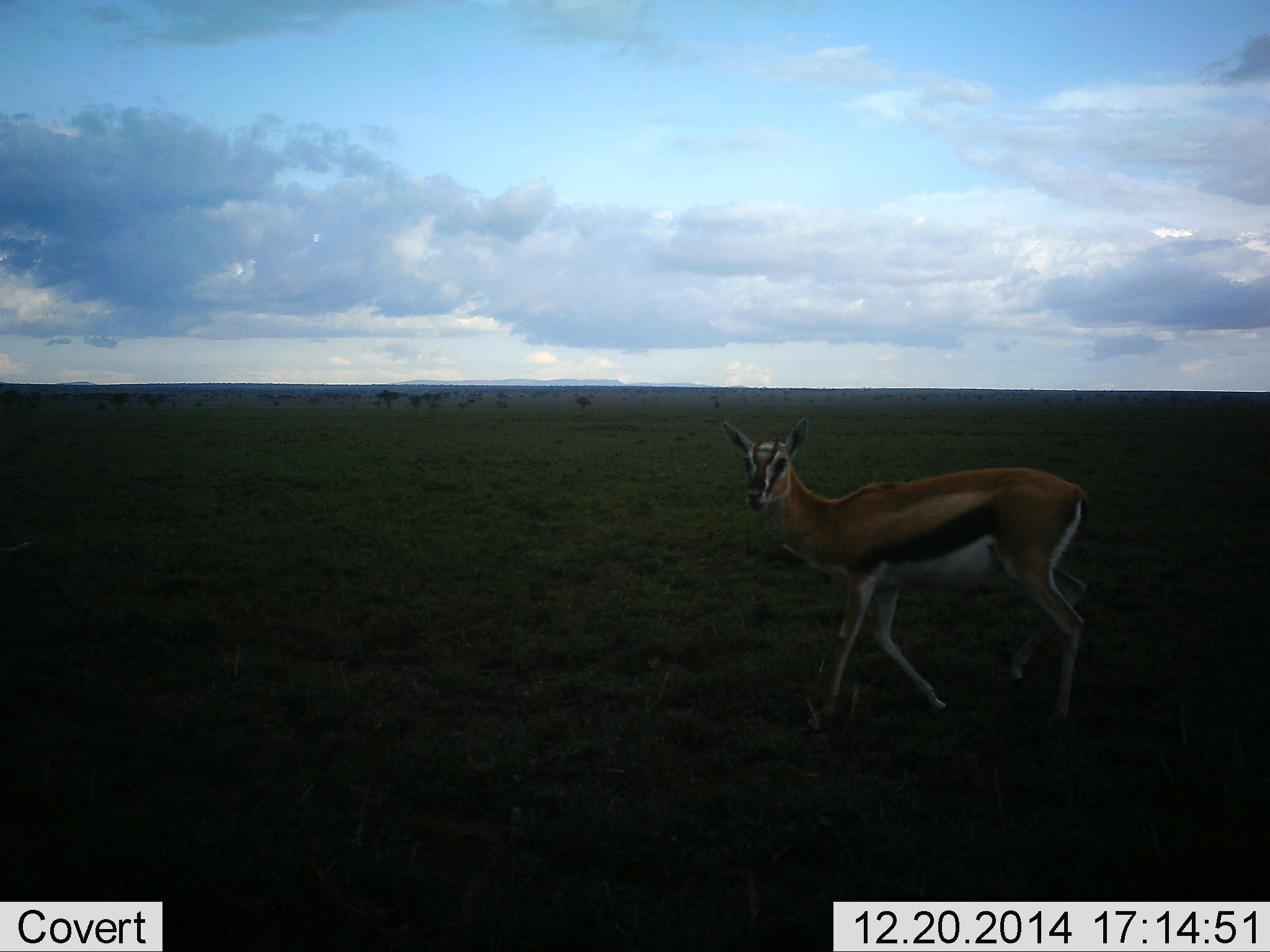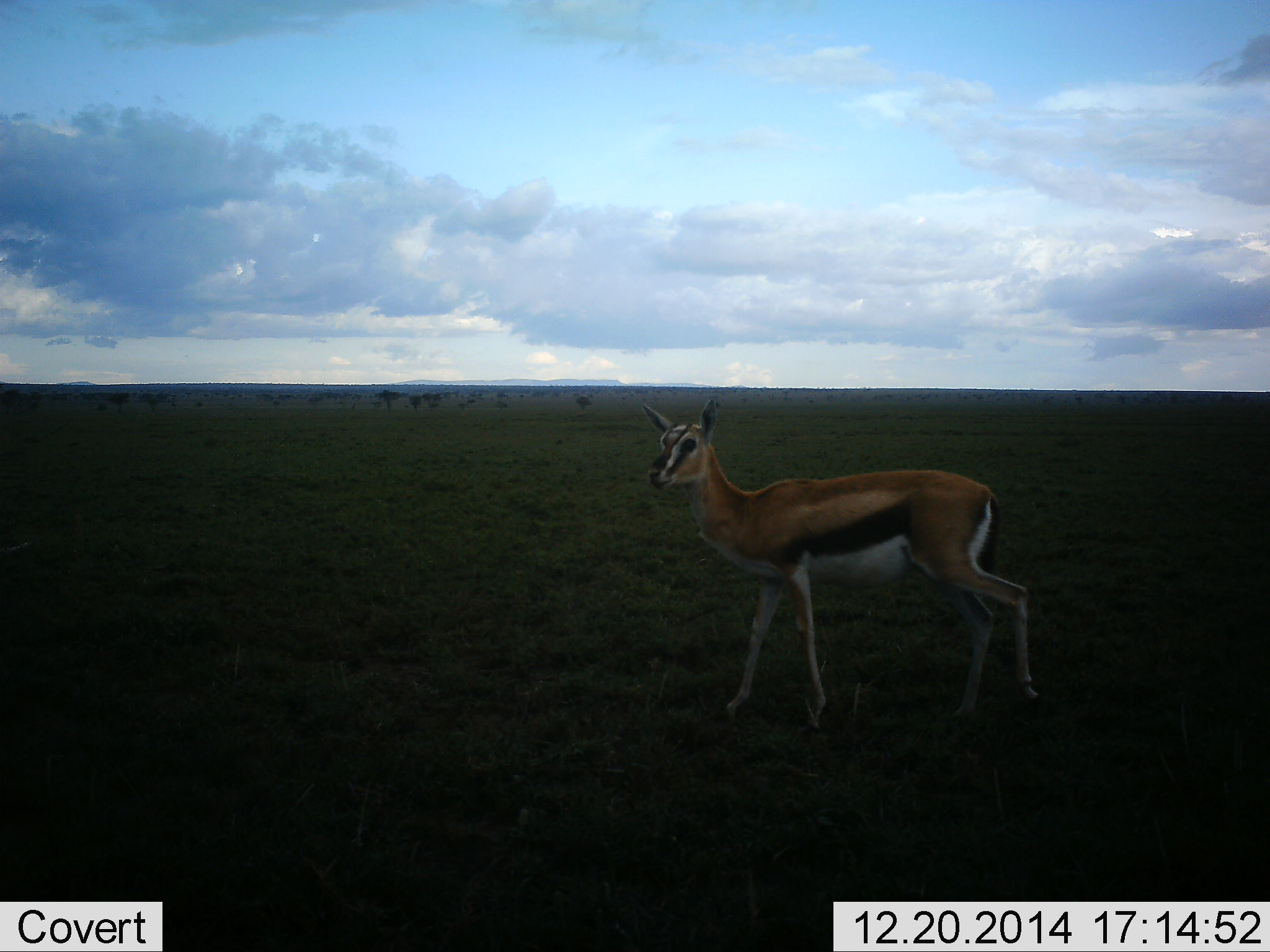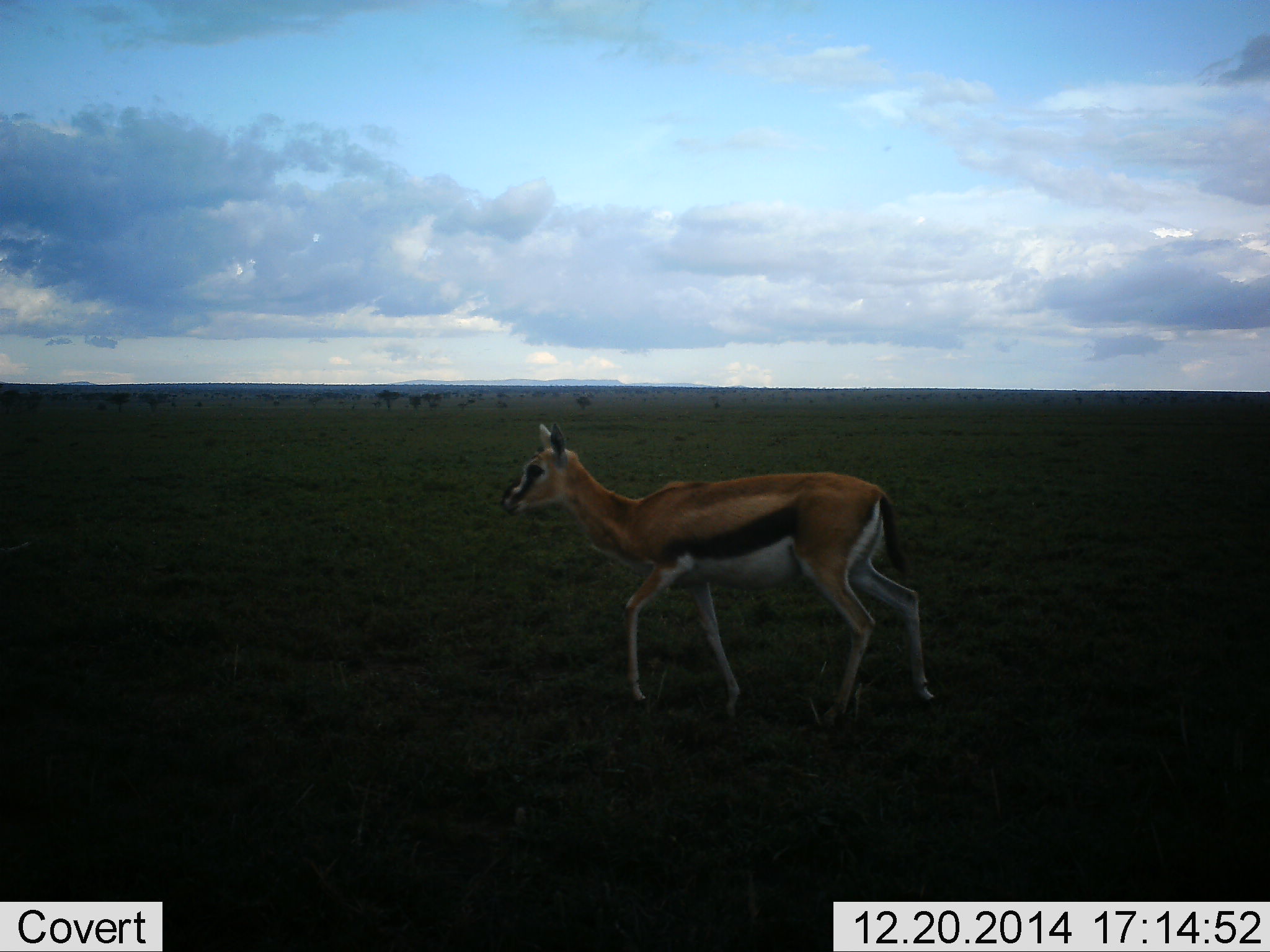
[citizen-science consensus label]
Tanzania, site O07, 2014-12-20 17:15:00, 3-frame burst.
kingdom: Animalia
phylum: Chordata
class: Mammalia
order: Artiodactyla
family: Bovidae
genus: Eudorcas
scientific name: Eudorcas thomsonii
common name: thomson's gazelle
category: gazellethomsons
Gazellethomsons (thomson's gazelle) (Eudorcas thomsonii), count 1. Behavior (volunteer vote fractions): standing 30%, resting 0%, moving 70%, interacting 0%. Young present (vote fraction): 0%. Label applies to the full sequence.